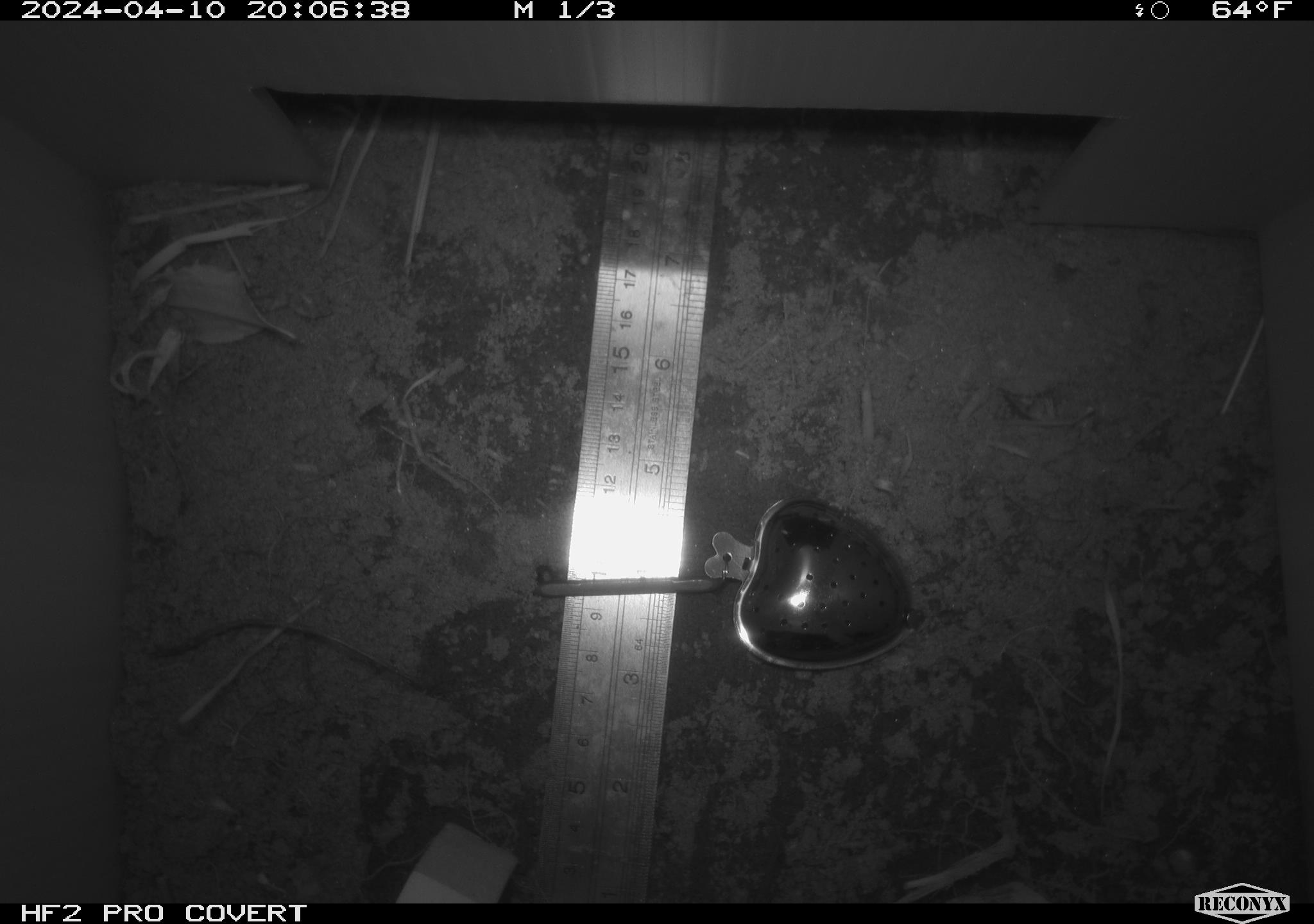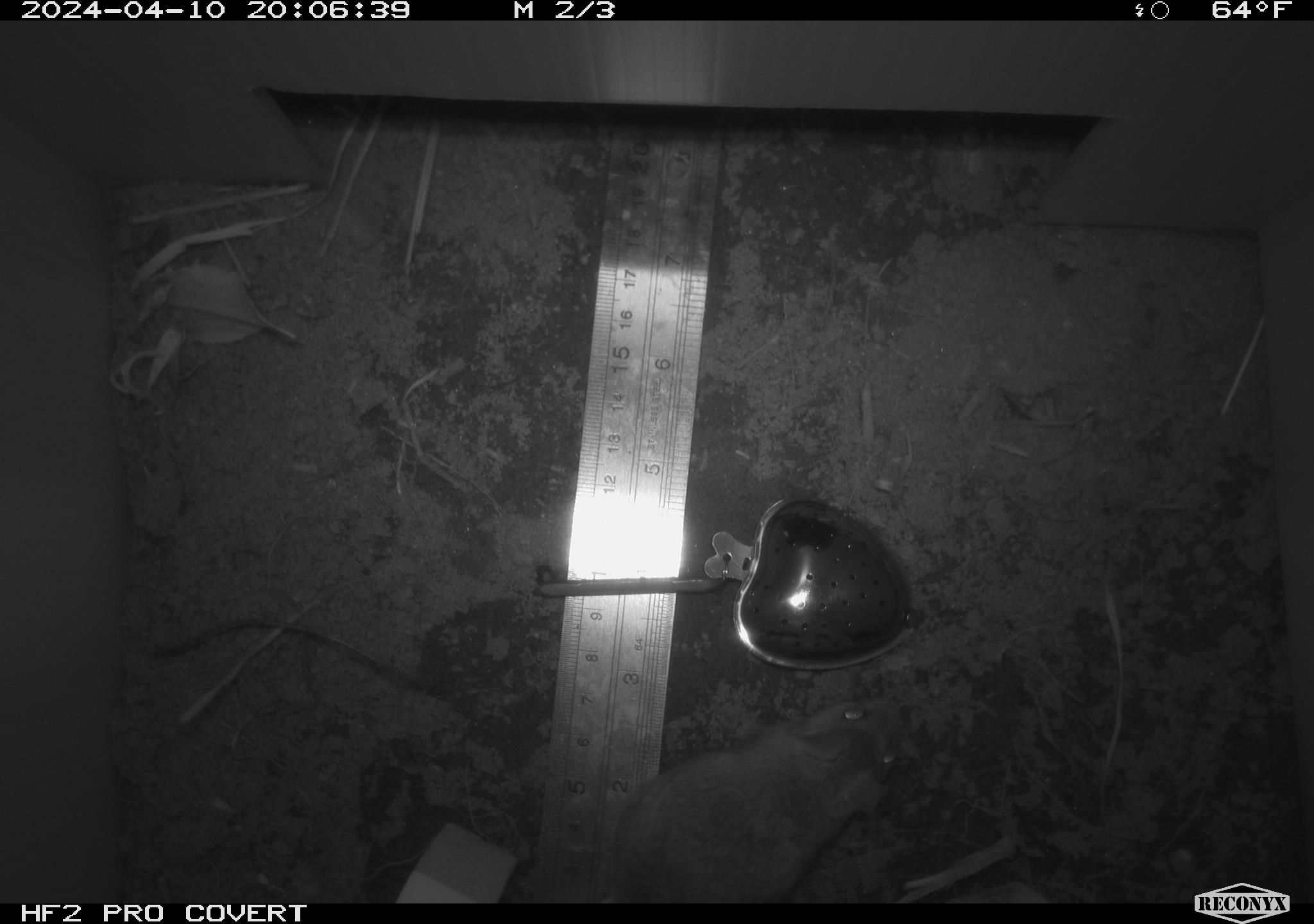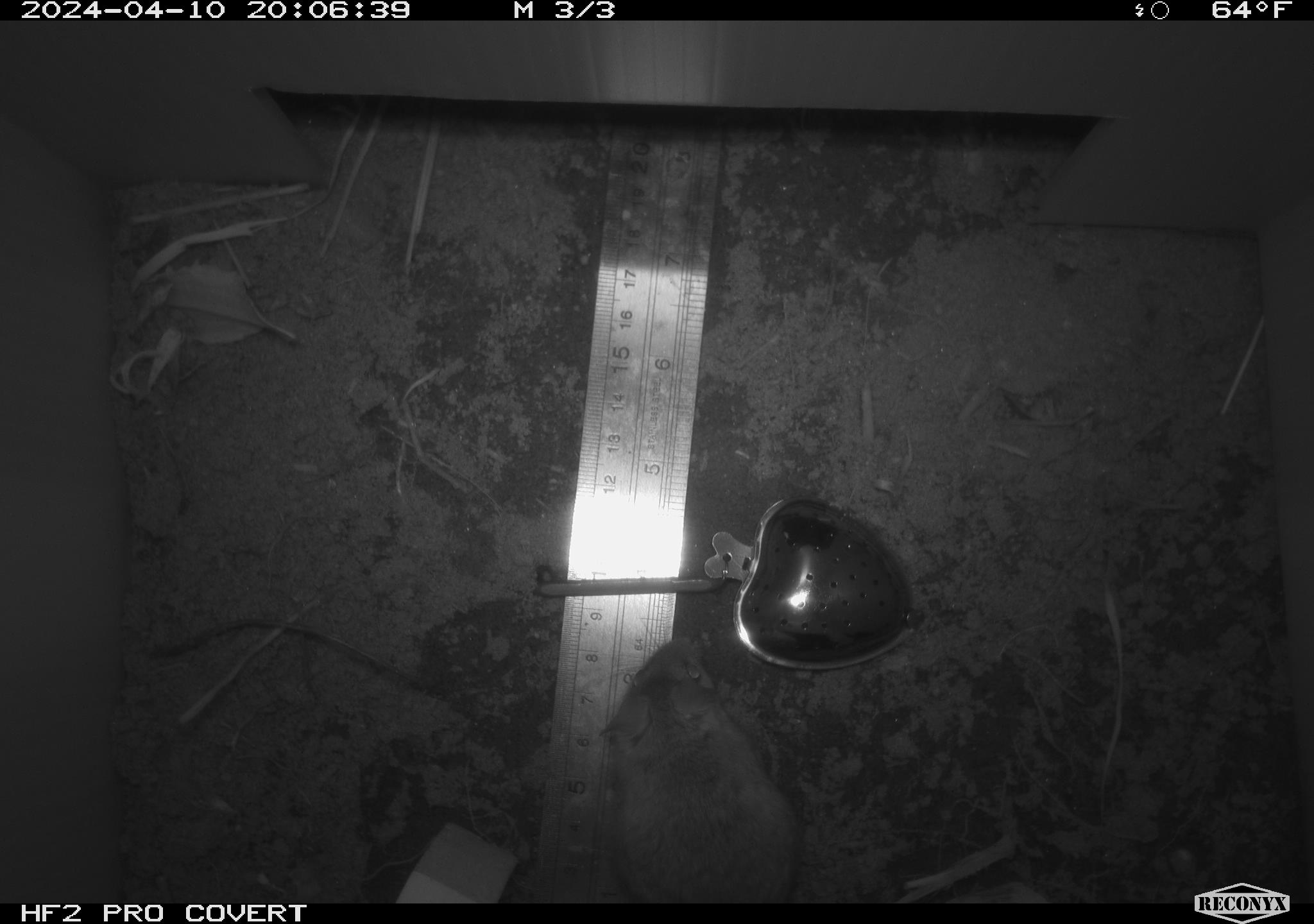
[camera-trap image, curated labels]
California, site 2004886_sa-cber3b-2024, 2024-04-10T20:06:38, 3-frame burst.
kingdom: Animalia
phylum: Chordata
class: Mammalia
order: Rodentia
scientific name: Rodentia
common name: mouse species